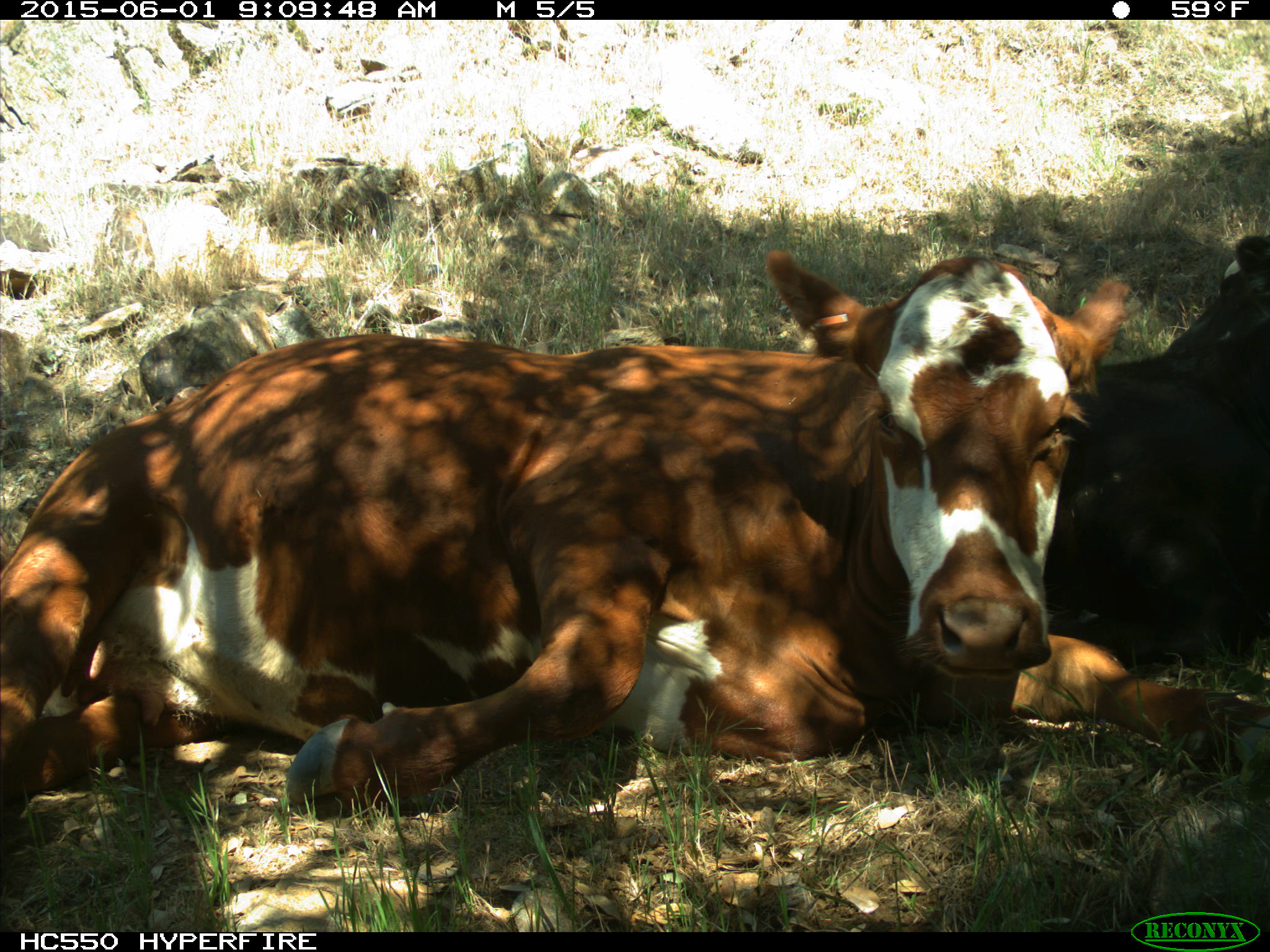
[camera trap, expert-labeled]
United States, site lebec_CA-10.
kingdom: Animalia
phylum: Chordata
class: Mammalia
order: Artiodactyla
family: Bovidae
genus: Bos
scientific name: Bos taurus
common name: domestic cow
Bos taurus (domestic cow).